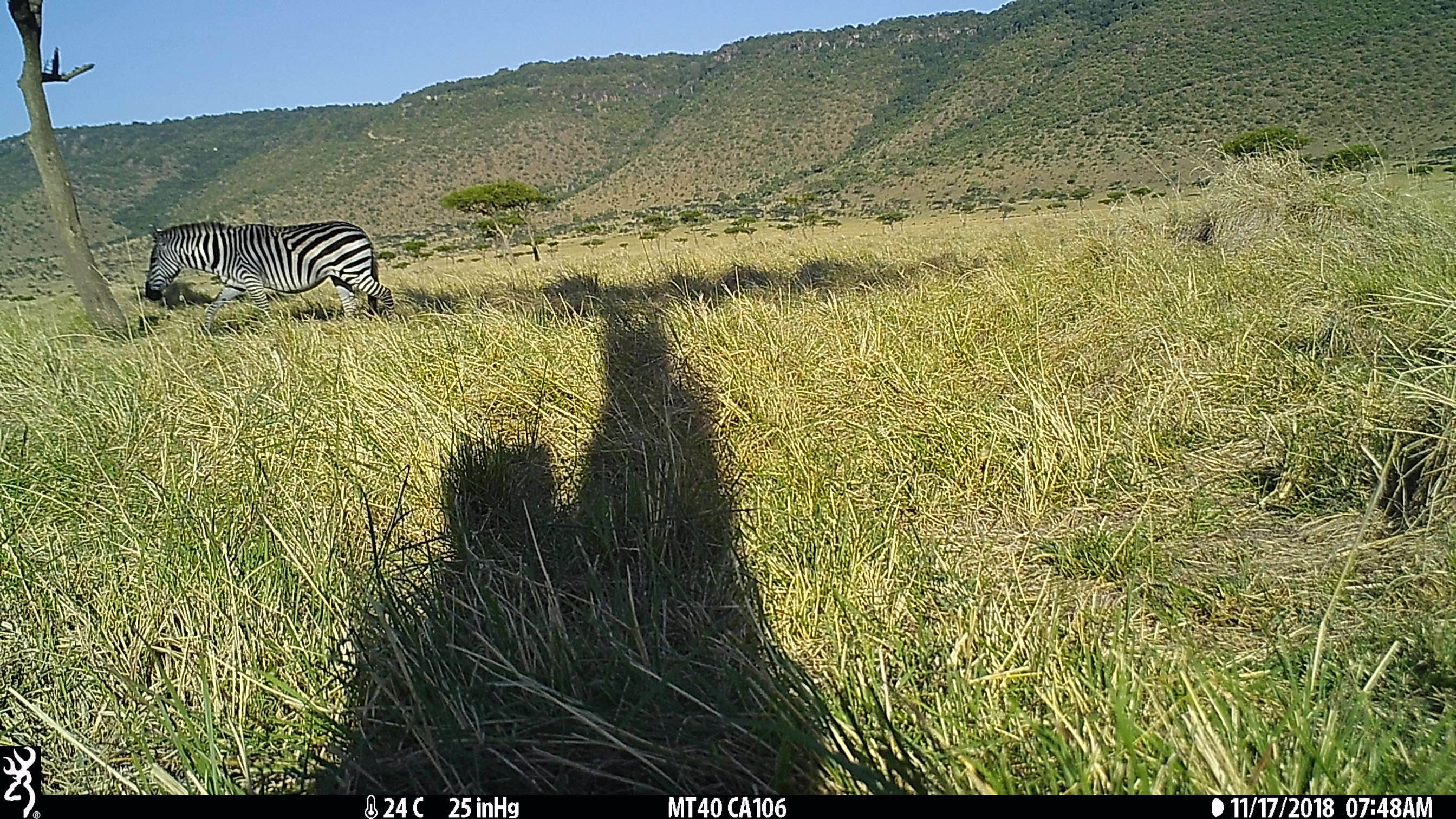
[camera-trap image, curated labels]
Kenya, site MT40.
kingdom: Animalia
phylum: Chordata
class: Mammalia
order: Perissodactyla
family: Equidae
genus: Equus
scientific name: Equus quagga burchellii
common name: burchell's zebra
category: zebra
Zebra (burchell's zebra) (Equus quagga burchellii).